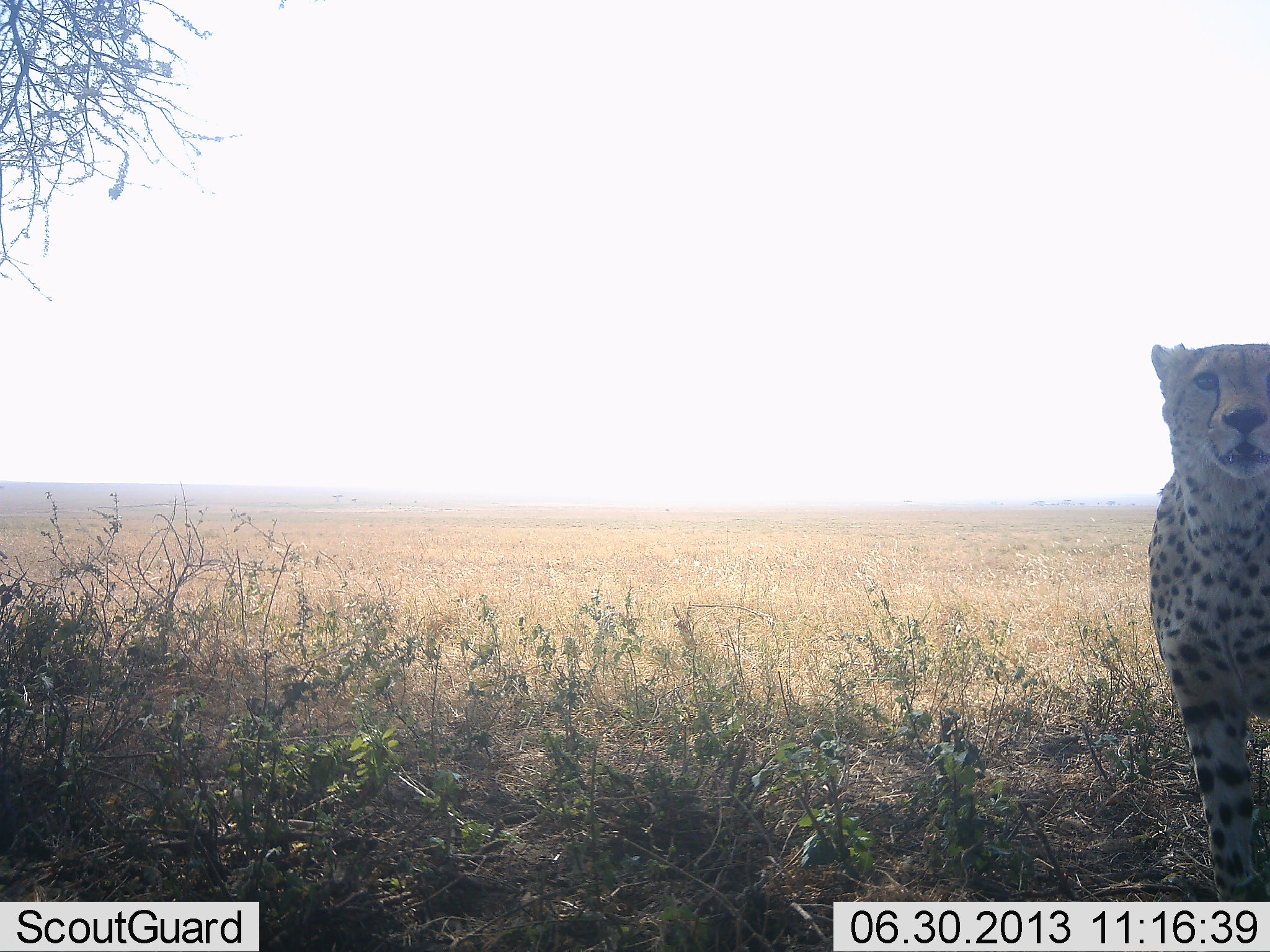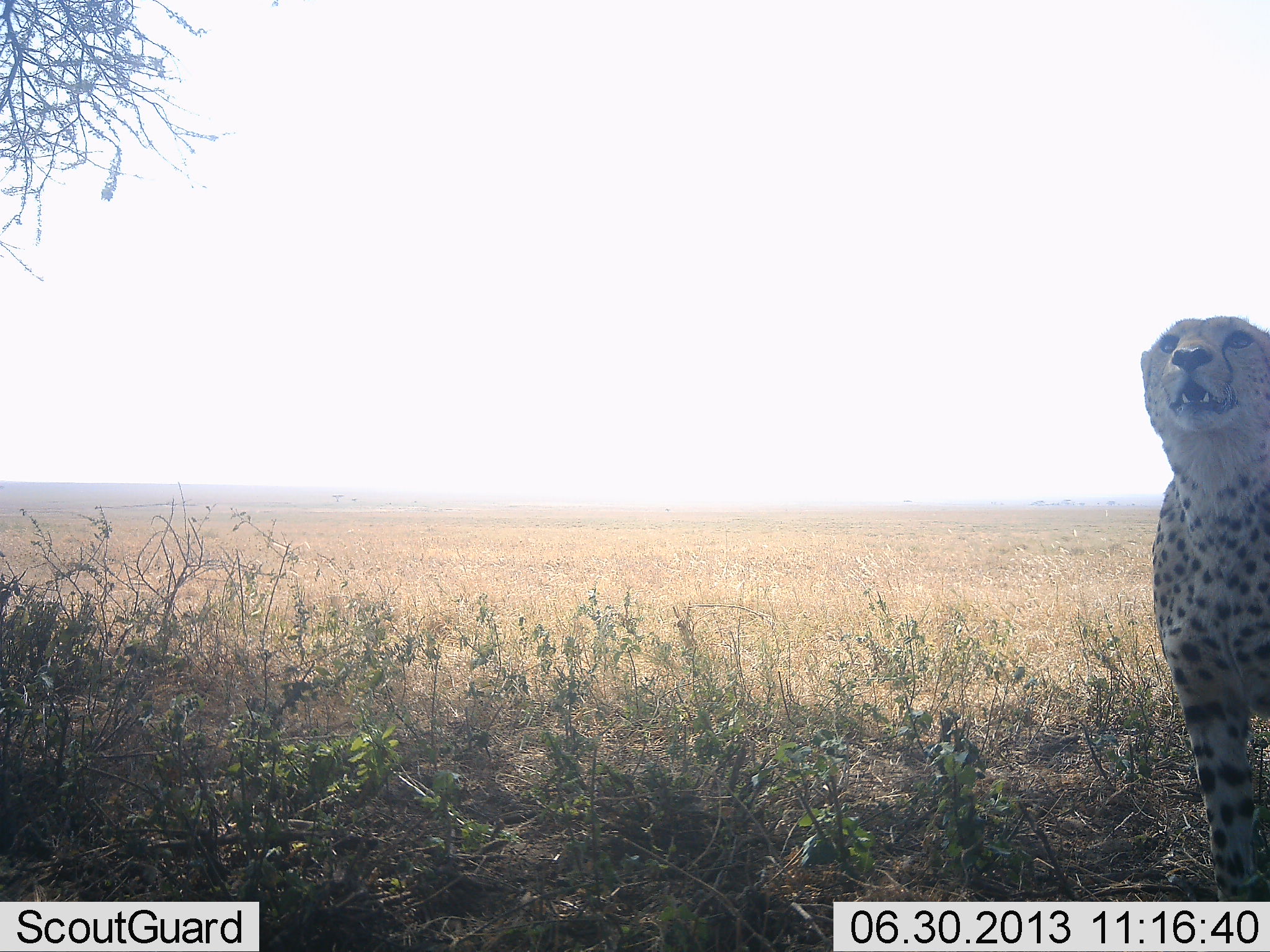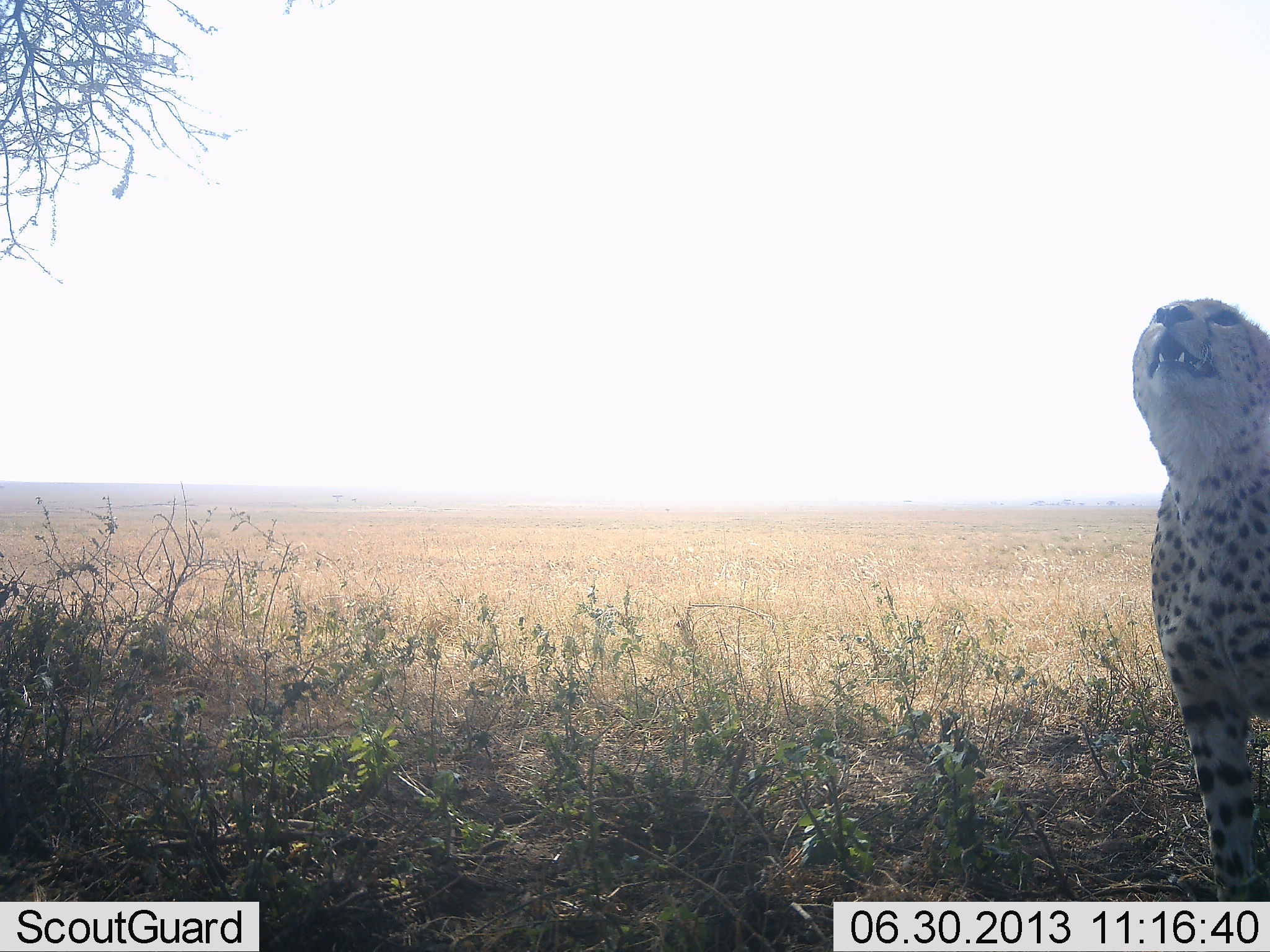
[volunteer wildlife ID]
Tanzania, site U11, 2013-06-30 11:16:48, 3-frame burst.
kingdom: Animalia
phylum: Chordata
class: Mammalia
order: Carnivora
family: Felidae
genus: Acinonyx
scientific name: Acinonyx jubatus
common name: cheetah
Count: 1.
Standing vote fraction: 100%.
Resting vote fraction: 0%.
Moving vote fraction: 10%.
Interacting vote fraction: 0%.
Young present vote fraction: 0%.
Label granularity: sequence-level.